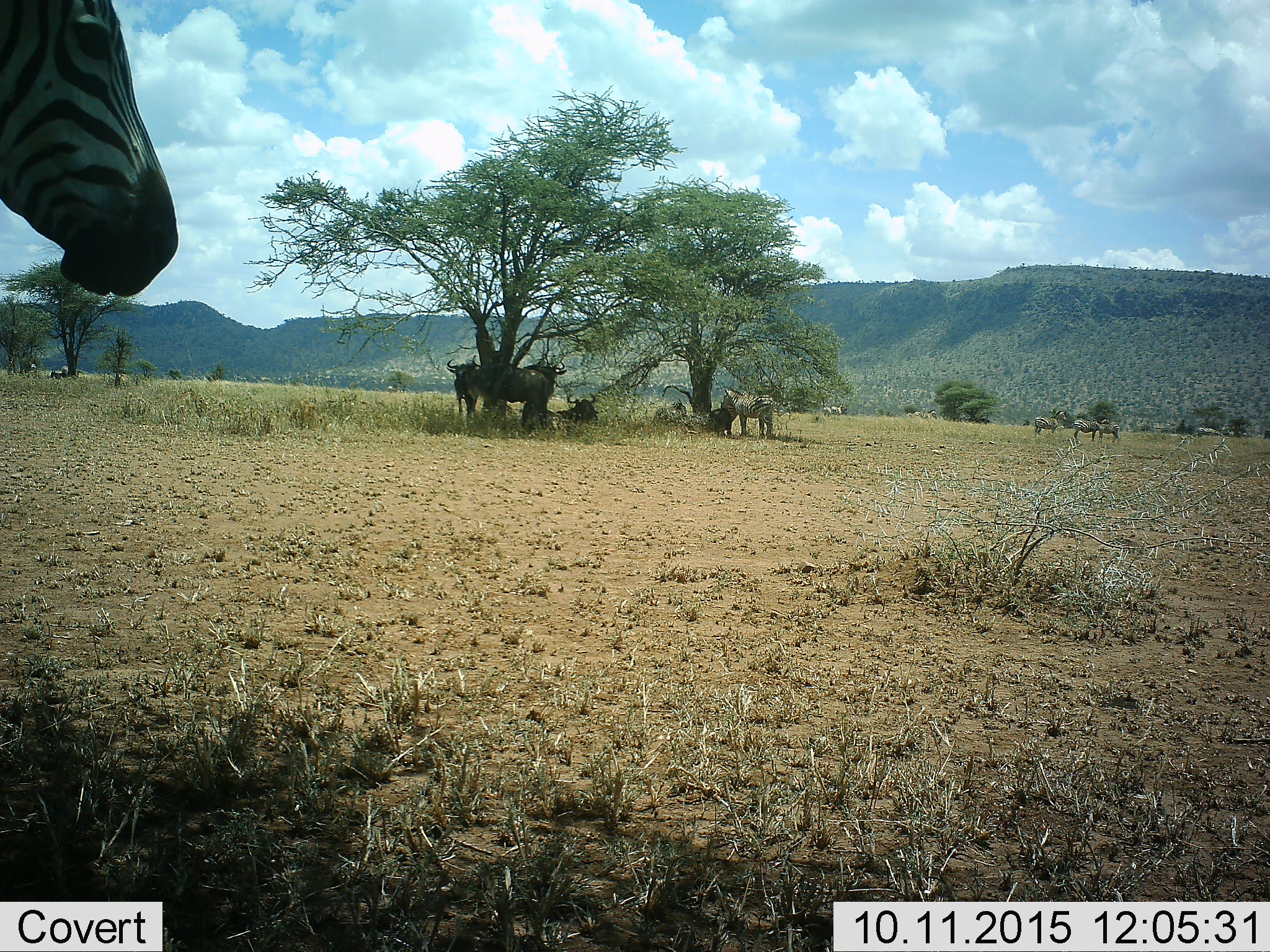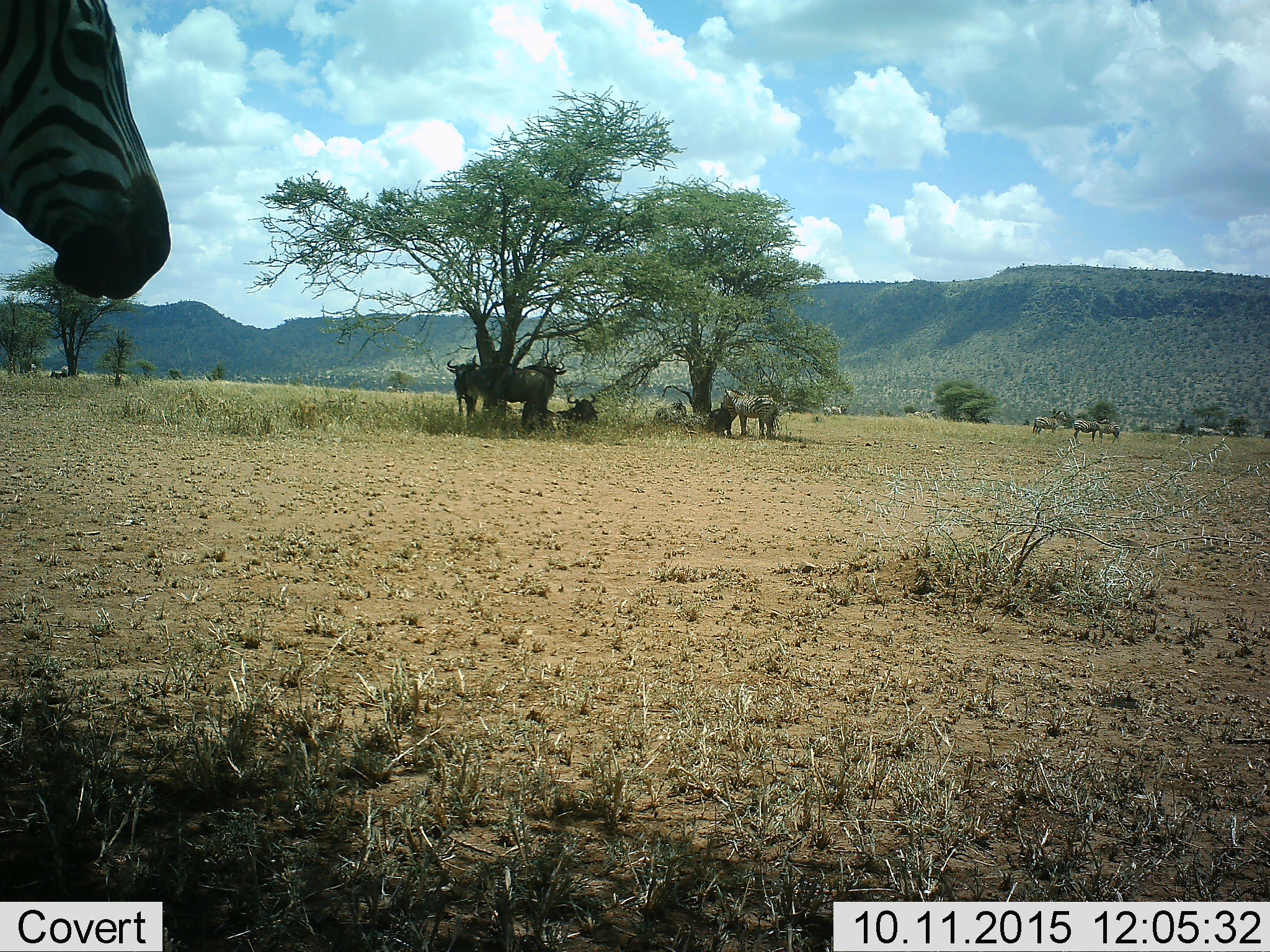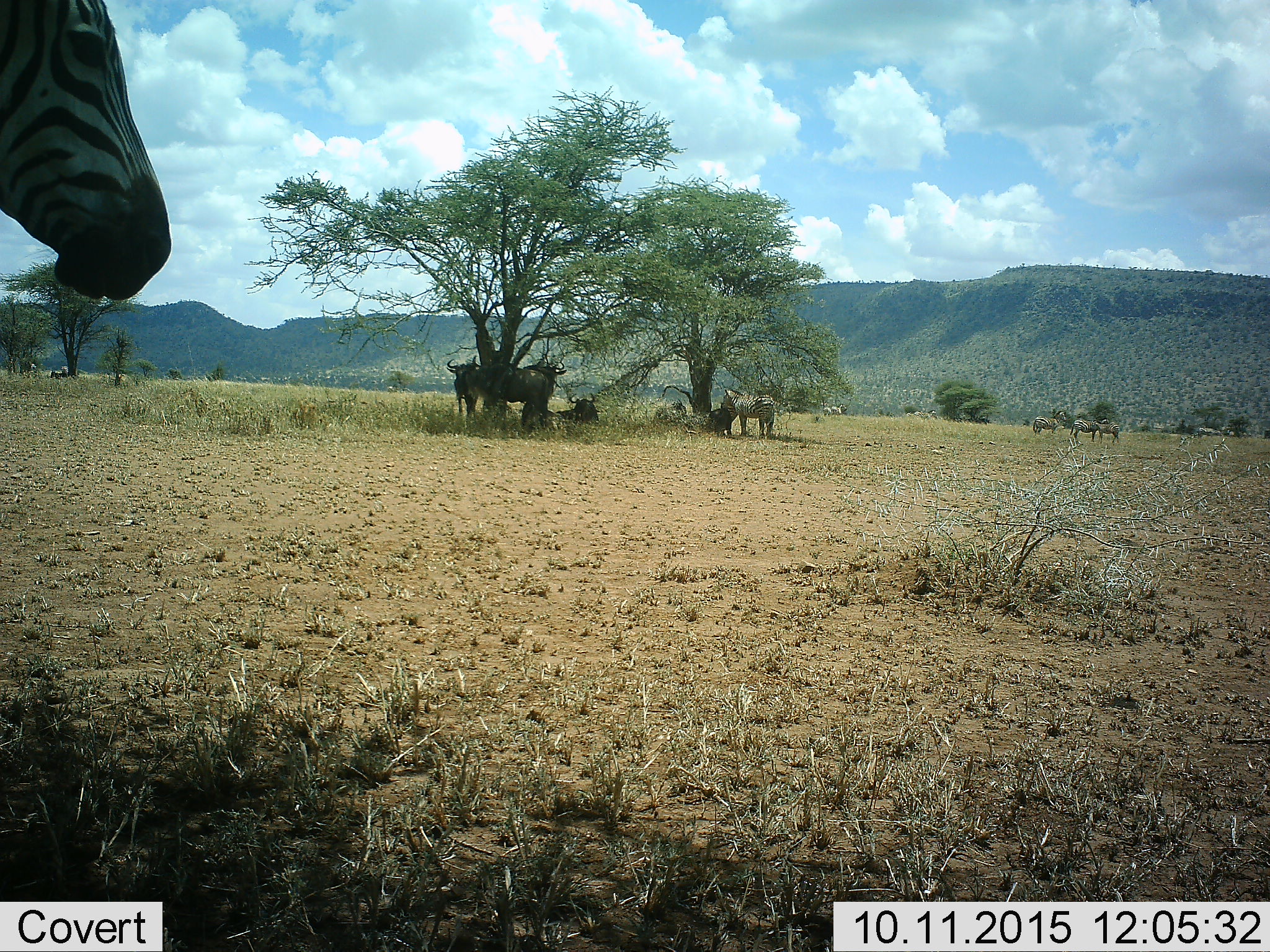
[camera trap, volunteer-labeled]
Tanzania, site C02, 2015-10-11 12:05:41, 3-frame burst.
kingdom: Animalia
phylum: Chordata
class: Mammalia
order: Artiodactyla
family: Bovidae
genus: Connochaetes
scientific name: Connochaetes taurinus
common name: blue wildebeest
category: wildebeest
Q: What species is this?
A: Wildebeest (blue wildebeest) (Connochaetes taurinus).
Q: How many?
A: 3.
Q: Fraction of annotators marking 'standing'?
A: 77%.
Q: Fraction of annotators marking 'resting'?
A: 85%.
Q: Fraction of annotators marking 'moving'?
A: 8%.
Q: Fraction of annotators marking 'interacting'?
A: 15%.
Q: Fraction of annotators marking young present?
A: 0%.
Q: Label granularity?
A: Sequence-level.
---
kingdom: Animalia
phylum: Chordata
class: Mammalia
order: Perissodactyla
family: Equidae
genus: Equus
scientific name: Equus quagga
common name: plains zebra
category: zebra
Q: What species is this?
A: Zebra (plains zebra) (Equus quagga).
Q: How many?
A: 7.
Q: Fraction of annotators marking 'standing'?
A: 82%.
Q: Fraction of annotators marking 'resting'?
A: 47%.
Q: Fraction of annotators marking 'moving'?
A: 24%.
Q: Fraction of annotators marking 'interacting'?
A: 12%.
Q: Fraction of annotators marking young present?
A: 12%.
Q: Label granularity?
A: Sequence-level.